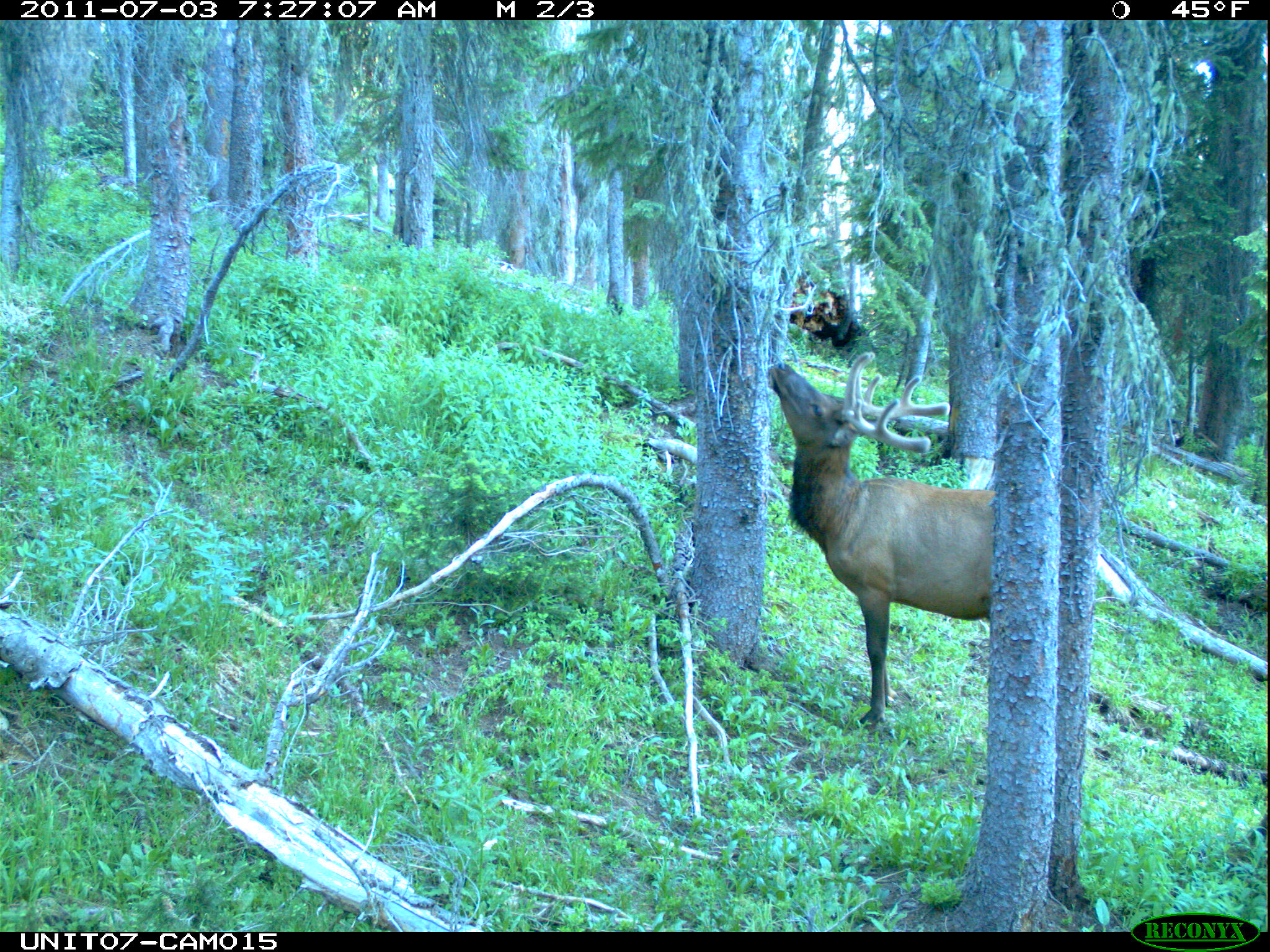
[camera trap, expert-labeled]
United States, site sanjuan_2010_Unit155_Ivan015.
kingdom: Animalia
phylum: Chordata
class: Mammalia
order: Artiodactyla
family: Cervidae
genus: Cervus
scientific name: Cervus elaphus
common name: red deer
Cervus elaphus (red deer).